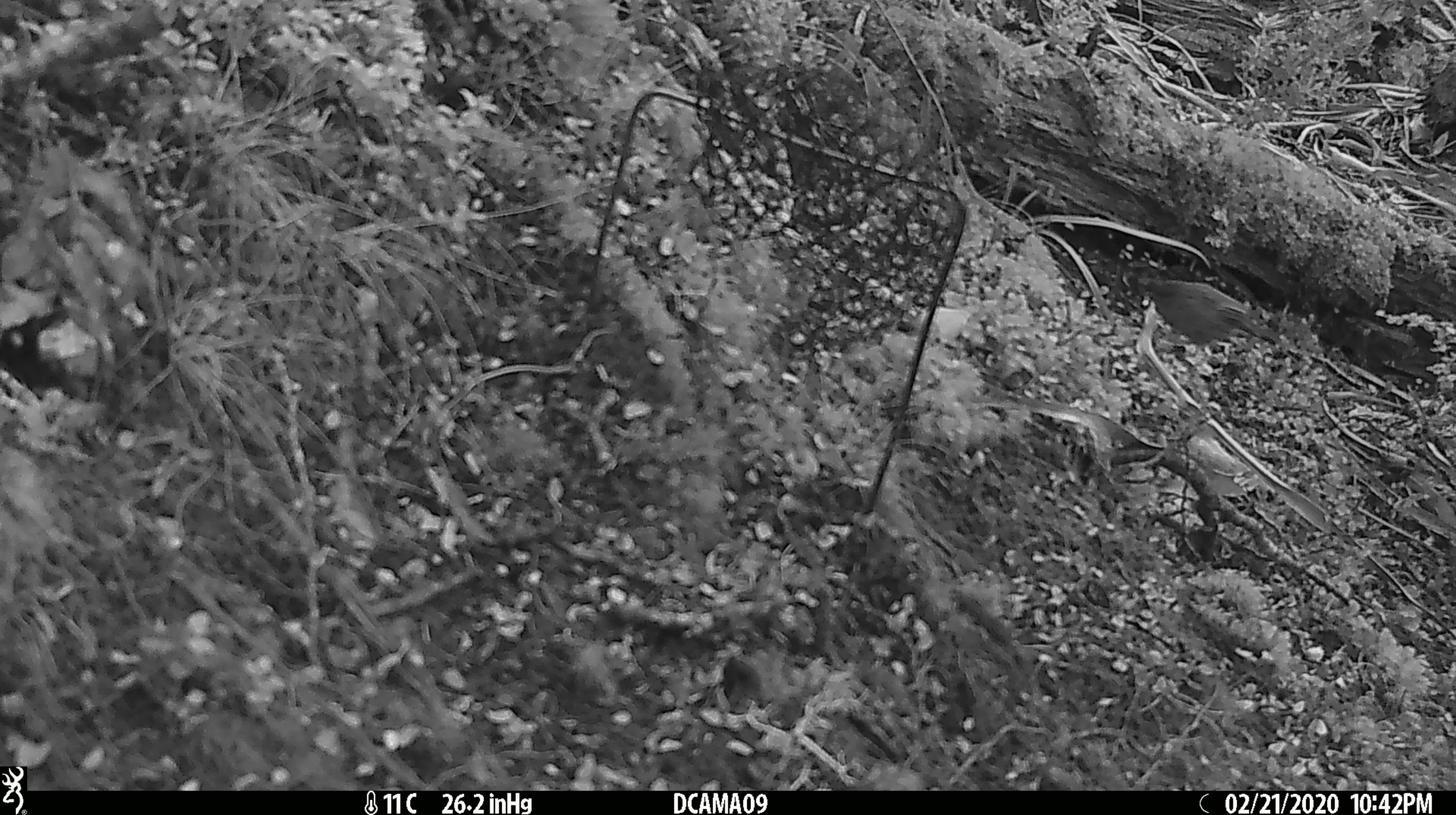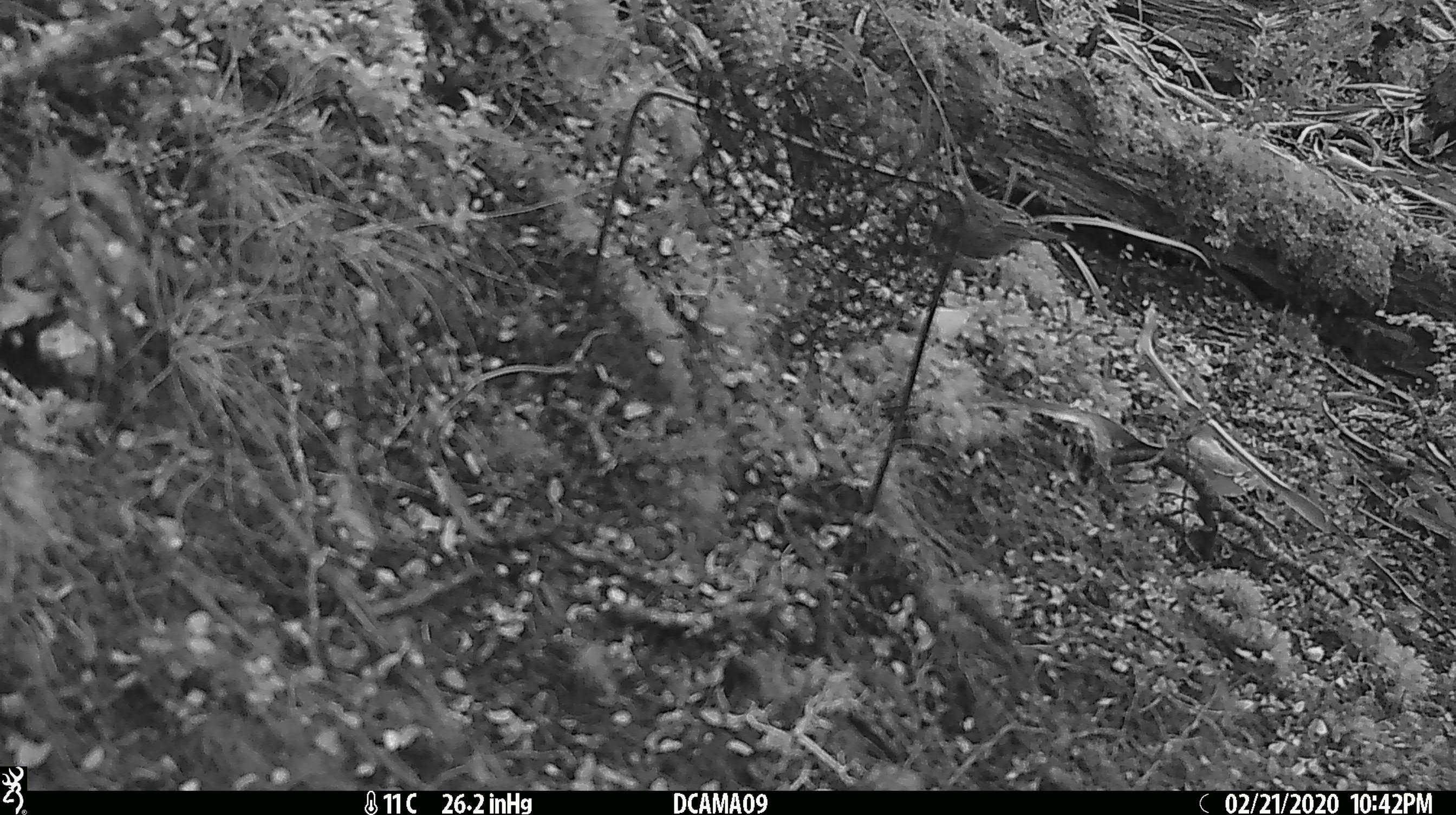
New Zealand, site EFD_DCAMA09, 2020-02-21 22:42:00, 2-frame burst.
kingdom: Animalia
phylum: Chordata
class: Aves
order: Passeriformes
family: Prunellidae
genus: Prunella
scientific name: Prunella modularis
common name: dunnock